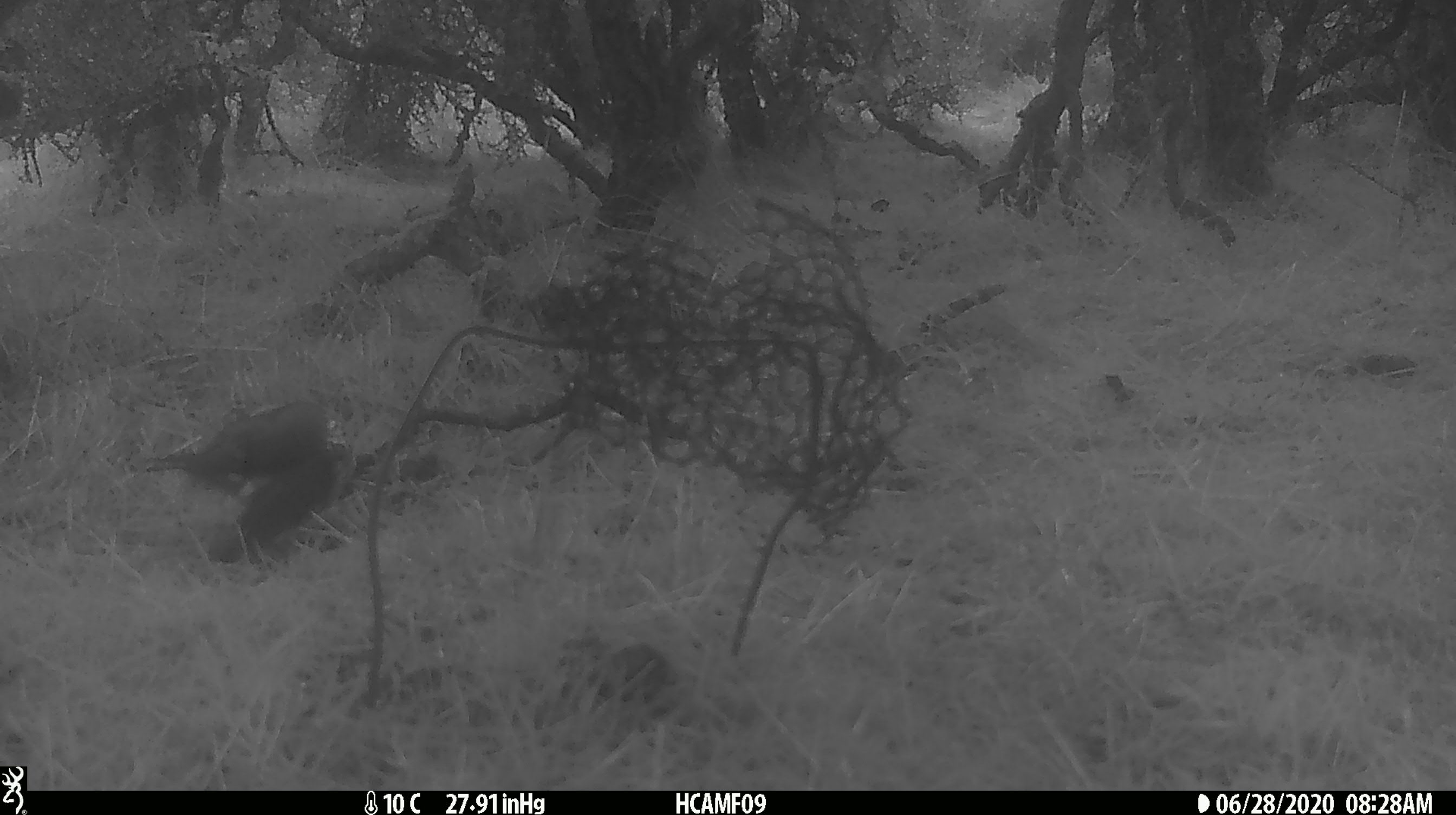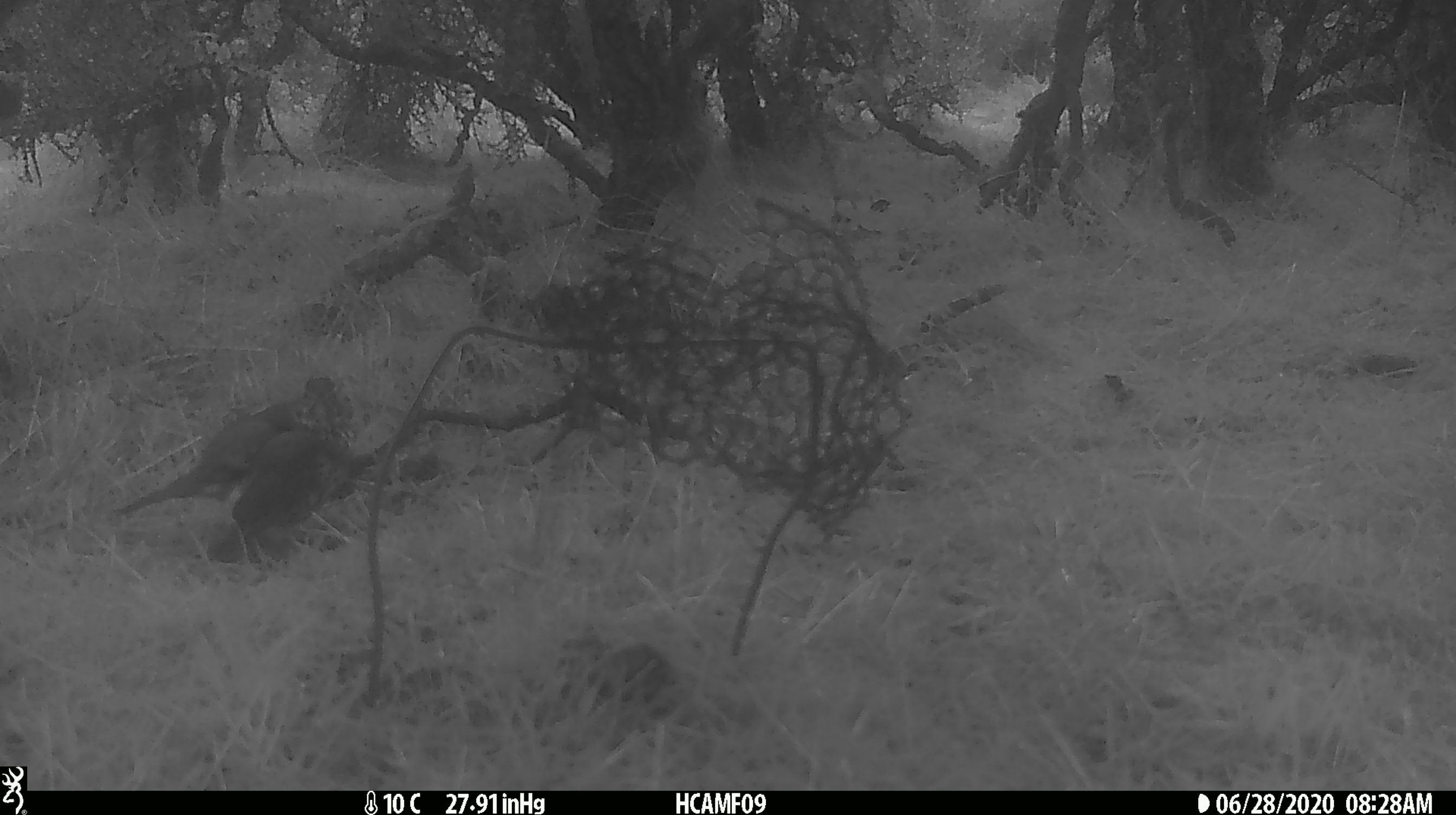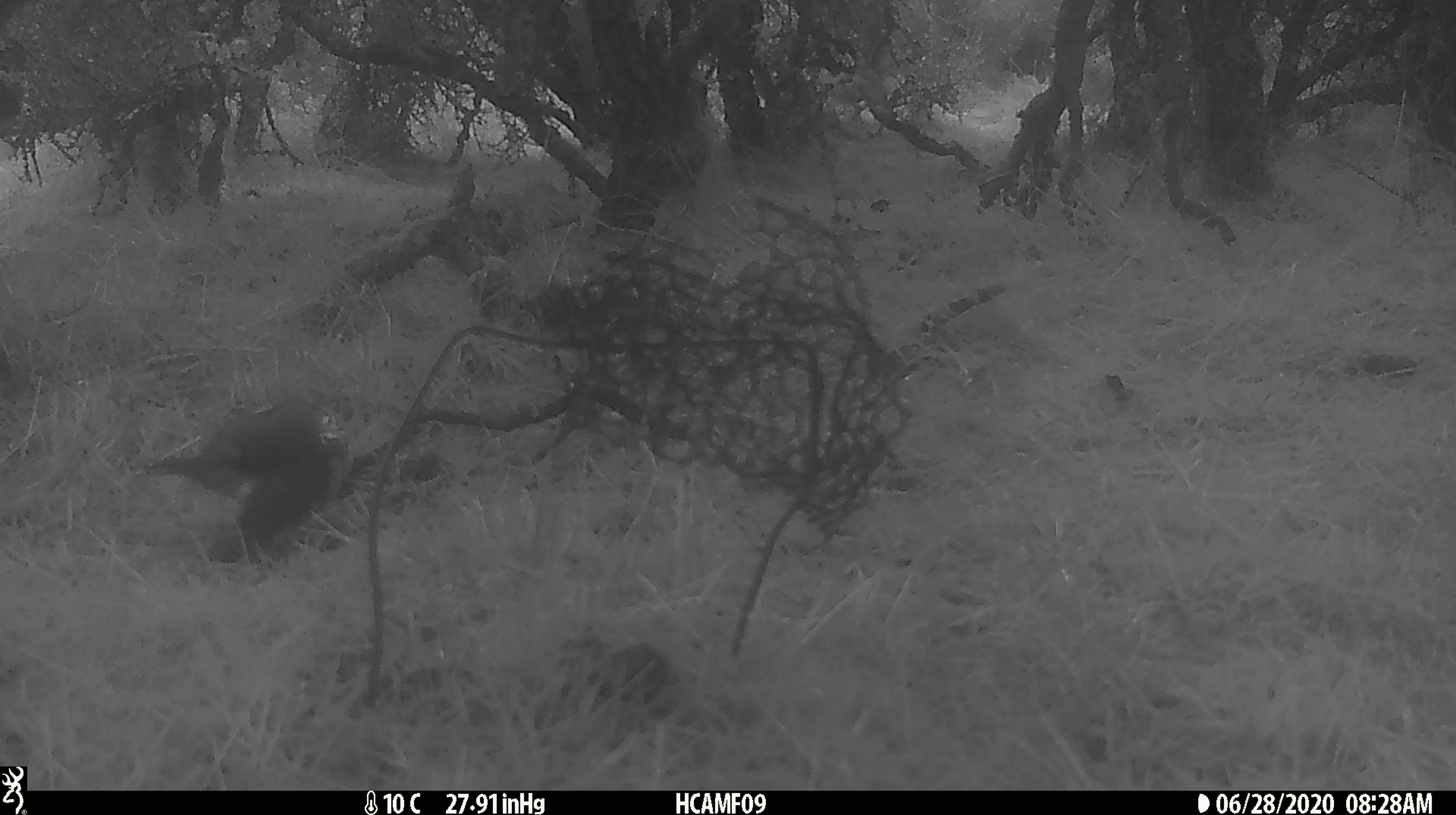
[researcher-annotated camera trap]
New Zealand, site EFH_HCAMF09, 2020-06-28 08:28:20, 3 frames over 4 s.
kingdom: Animalia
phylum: Chordata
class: Aves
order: Passeriformes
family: Turdidae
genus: Turdus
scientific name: Turdus philomelos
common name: song thrush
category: thrush